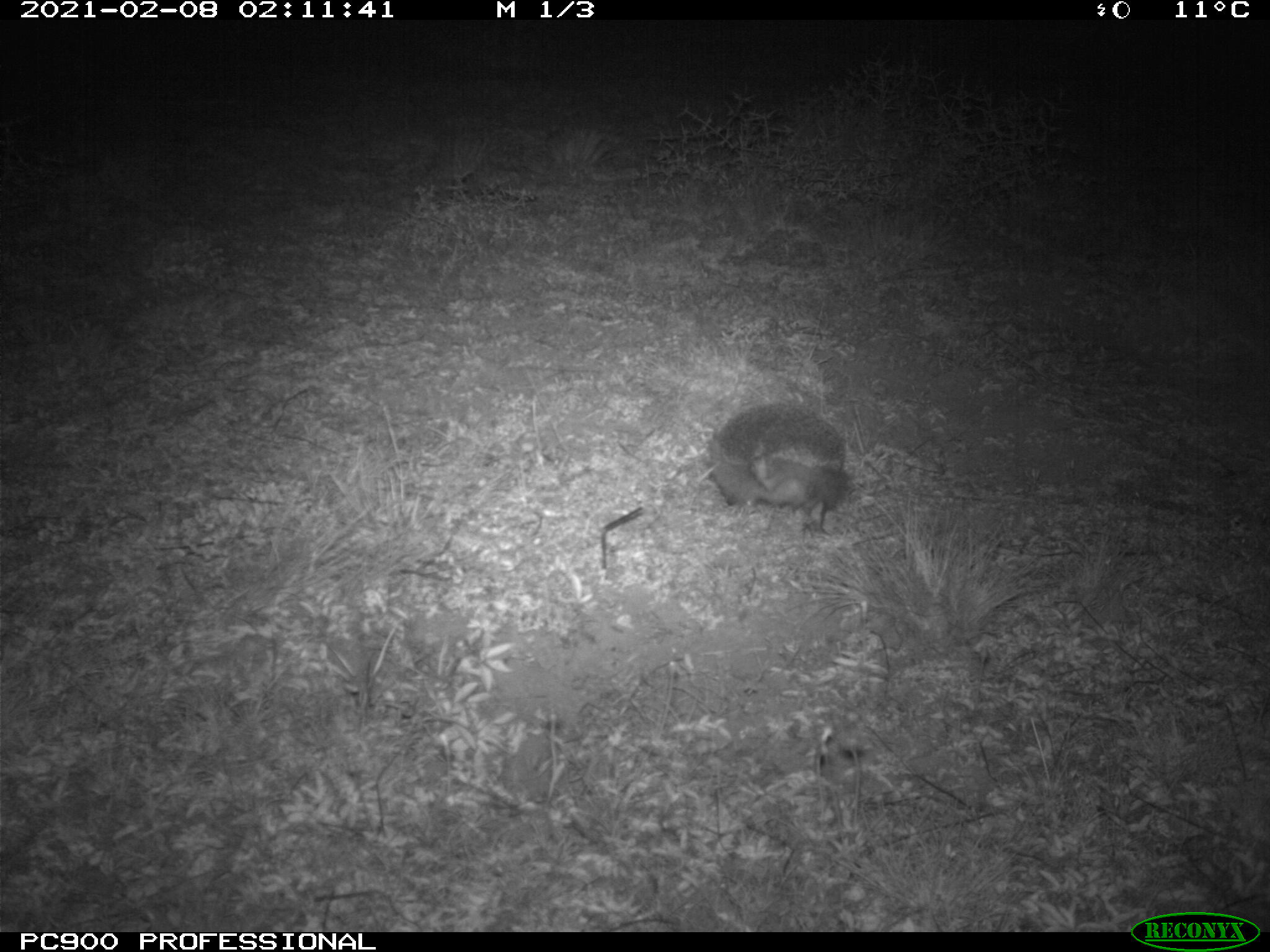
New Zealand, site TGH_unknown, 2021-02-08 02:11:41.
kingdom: Animalia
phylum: Chordata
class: Mammalia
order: Eulipotyphla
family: Erinaceidae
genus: Erinaceus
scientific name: Erinaceus europaeus europaeus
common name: european hedgehog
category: hedgehog